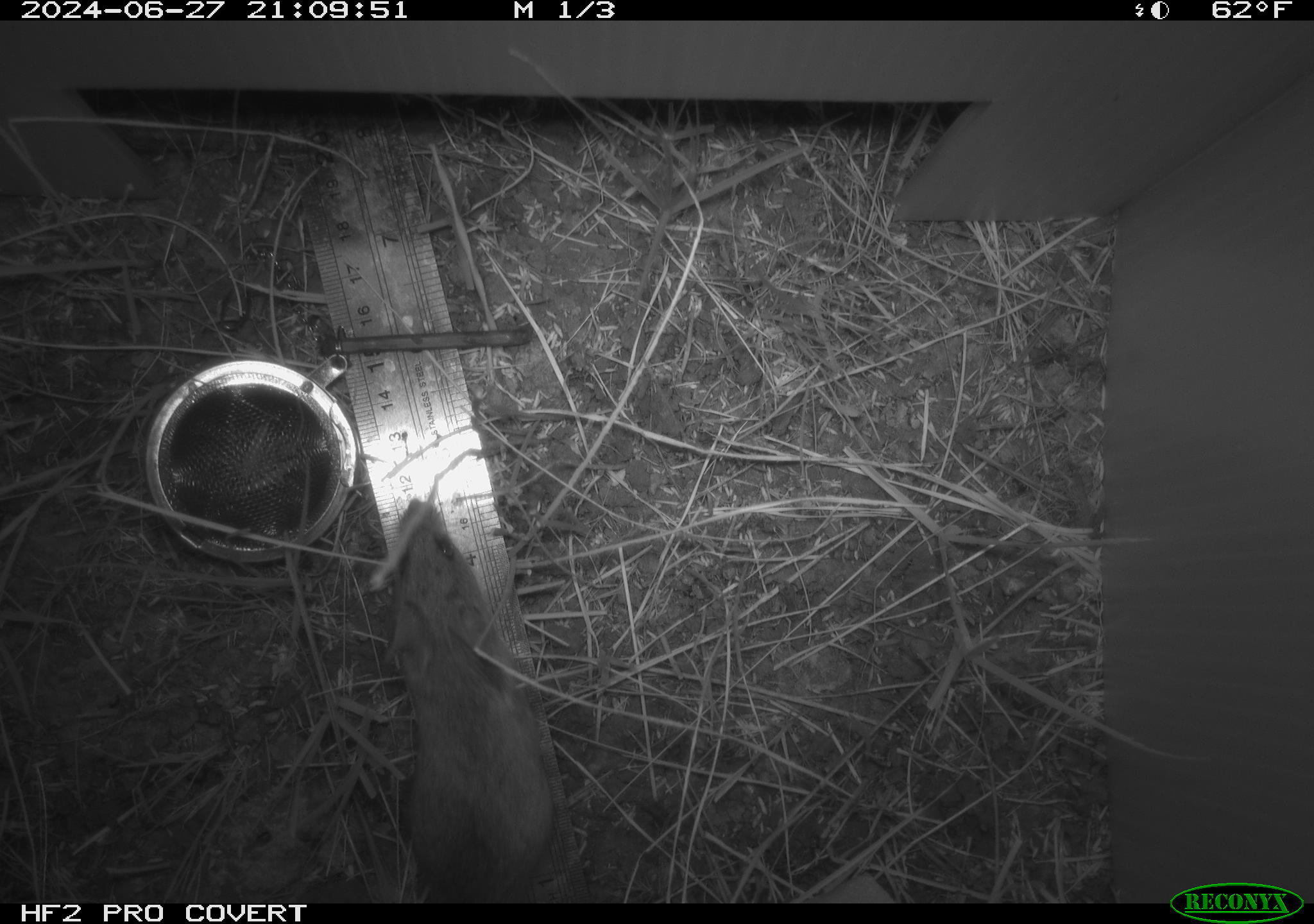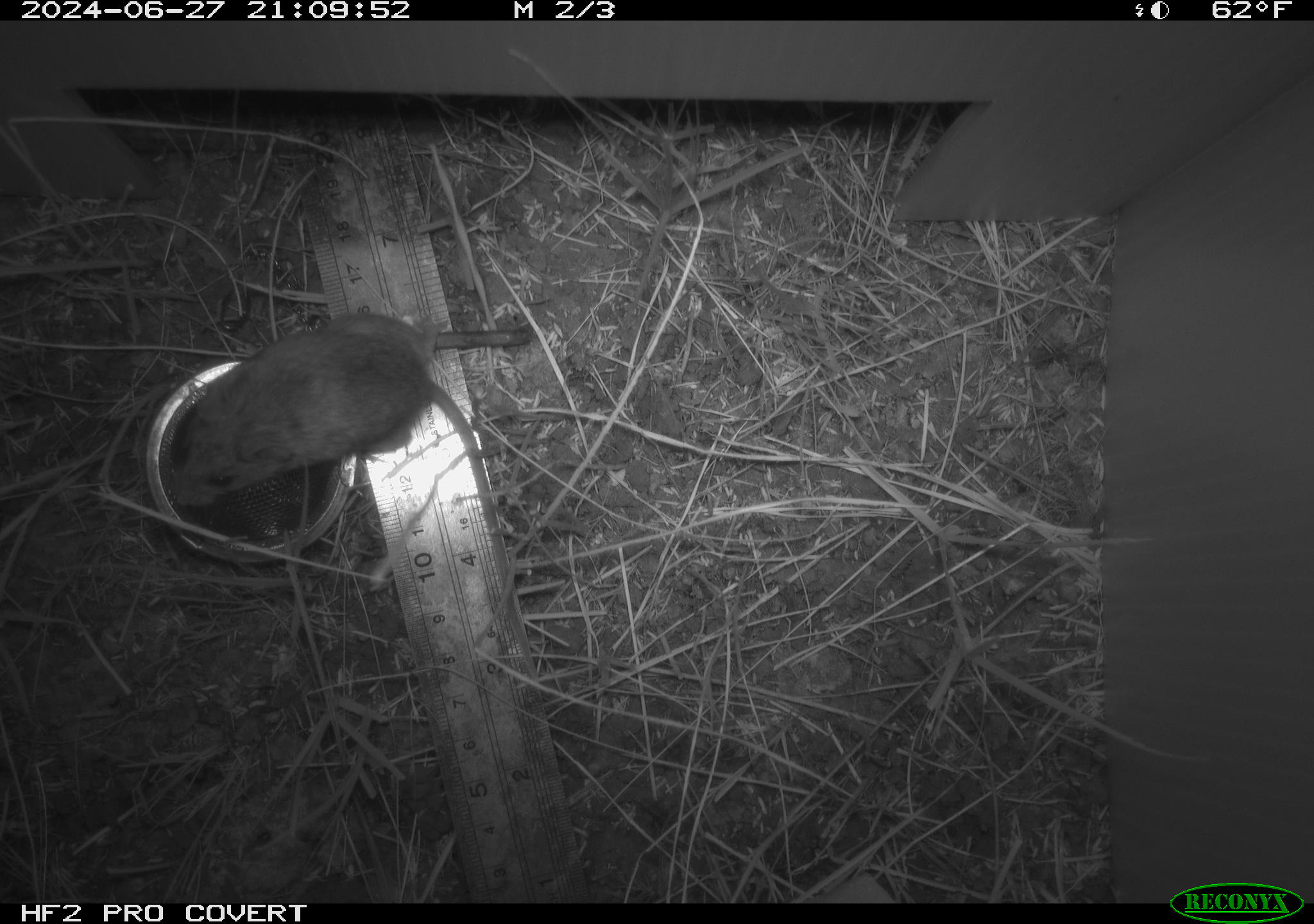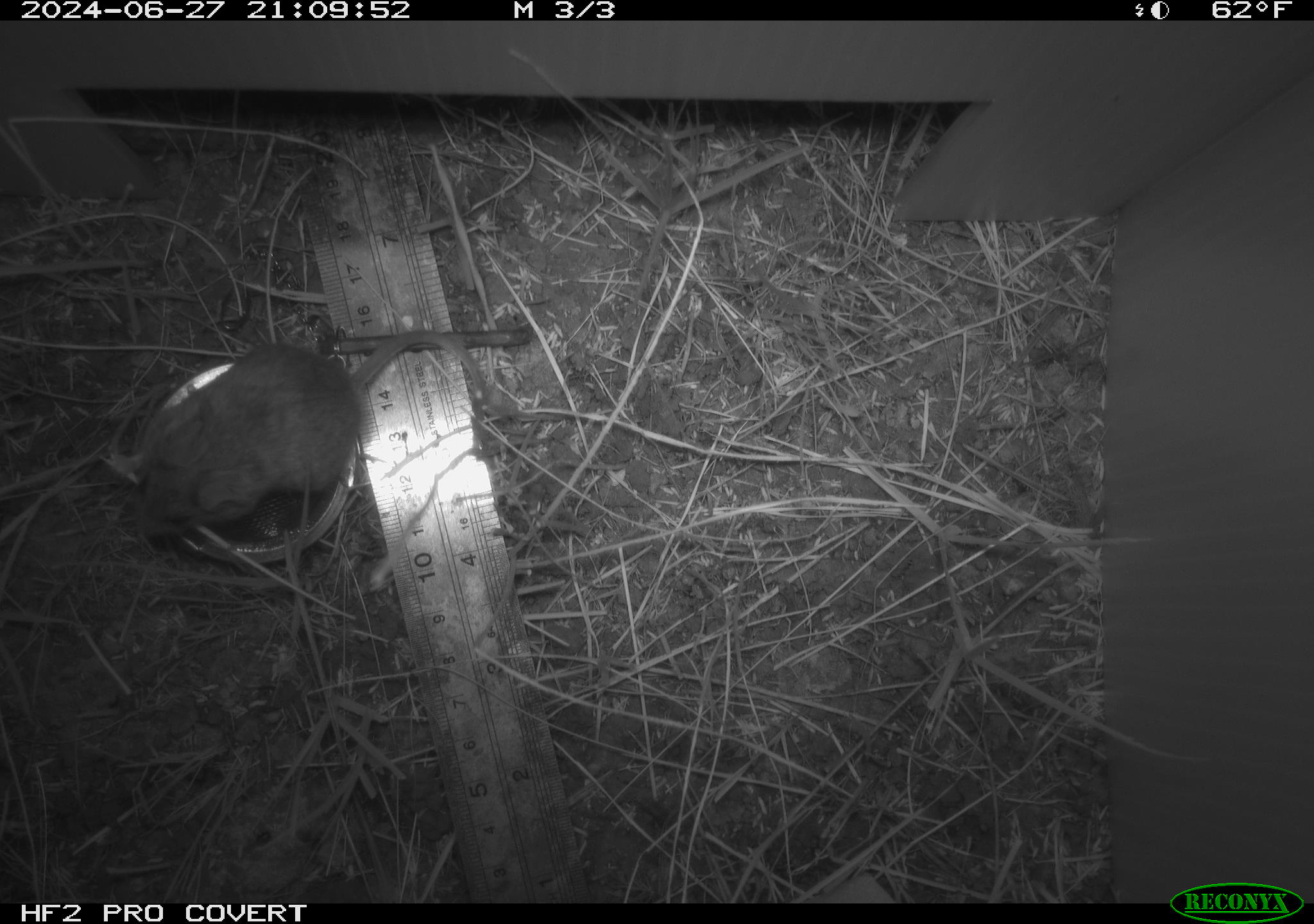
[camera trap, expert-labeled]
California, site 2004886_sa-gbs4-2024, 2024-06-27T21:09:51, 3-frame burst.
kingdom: Animalia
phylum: Chordata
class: Mammalia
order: Rodentia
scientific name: Rodentia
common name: mouse species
Mouse species (Rodentia).